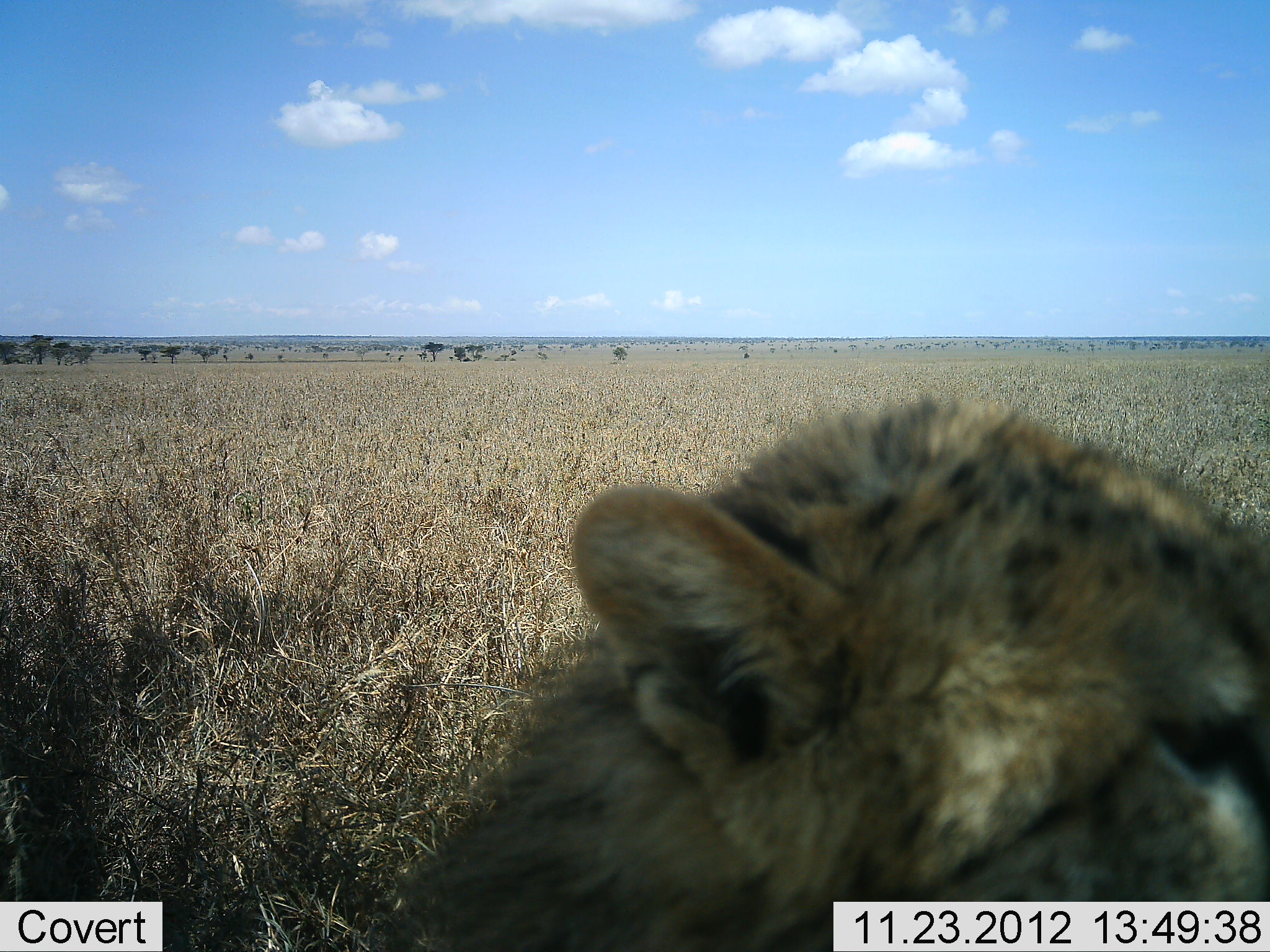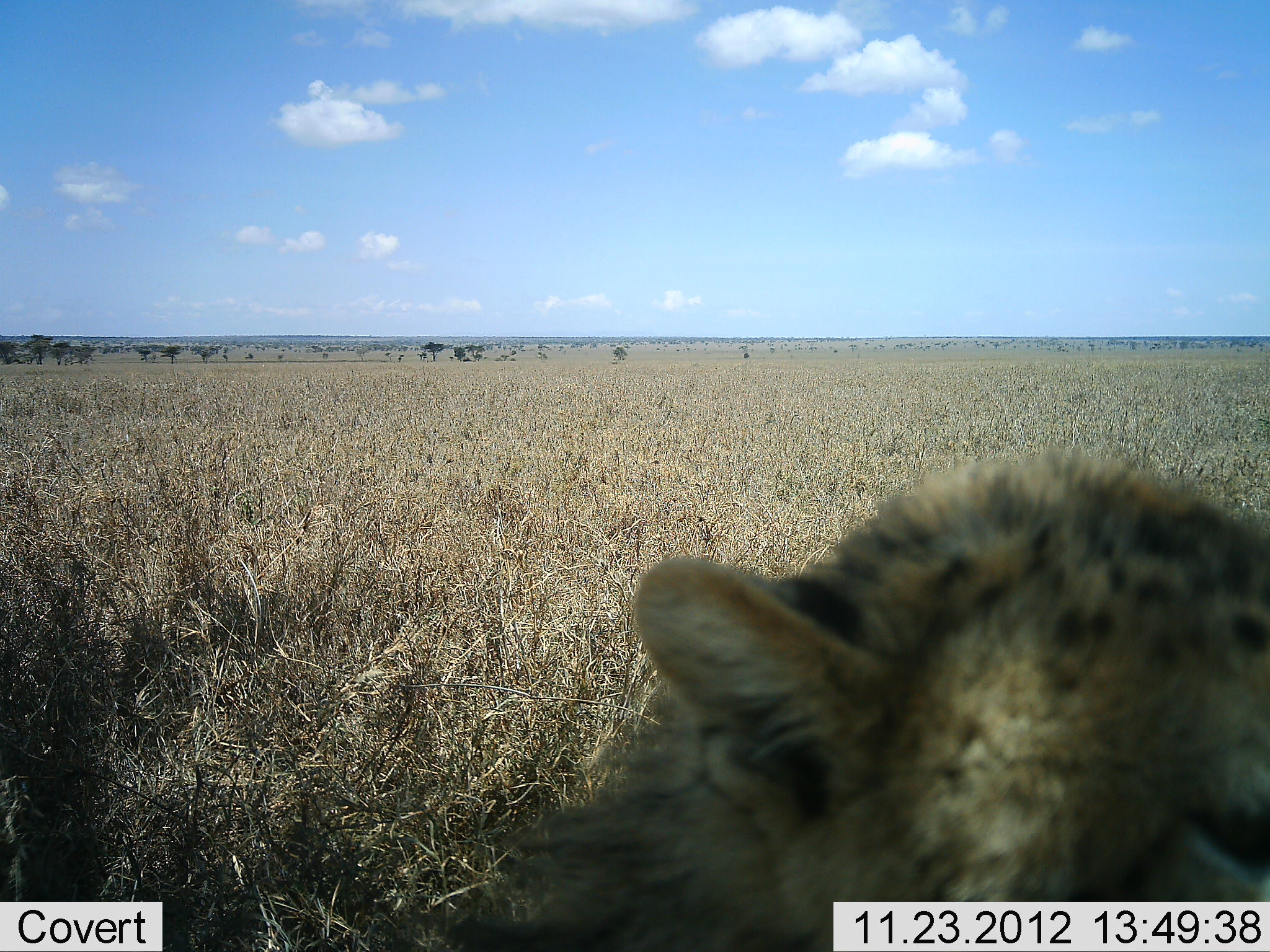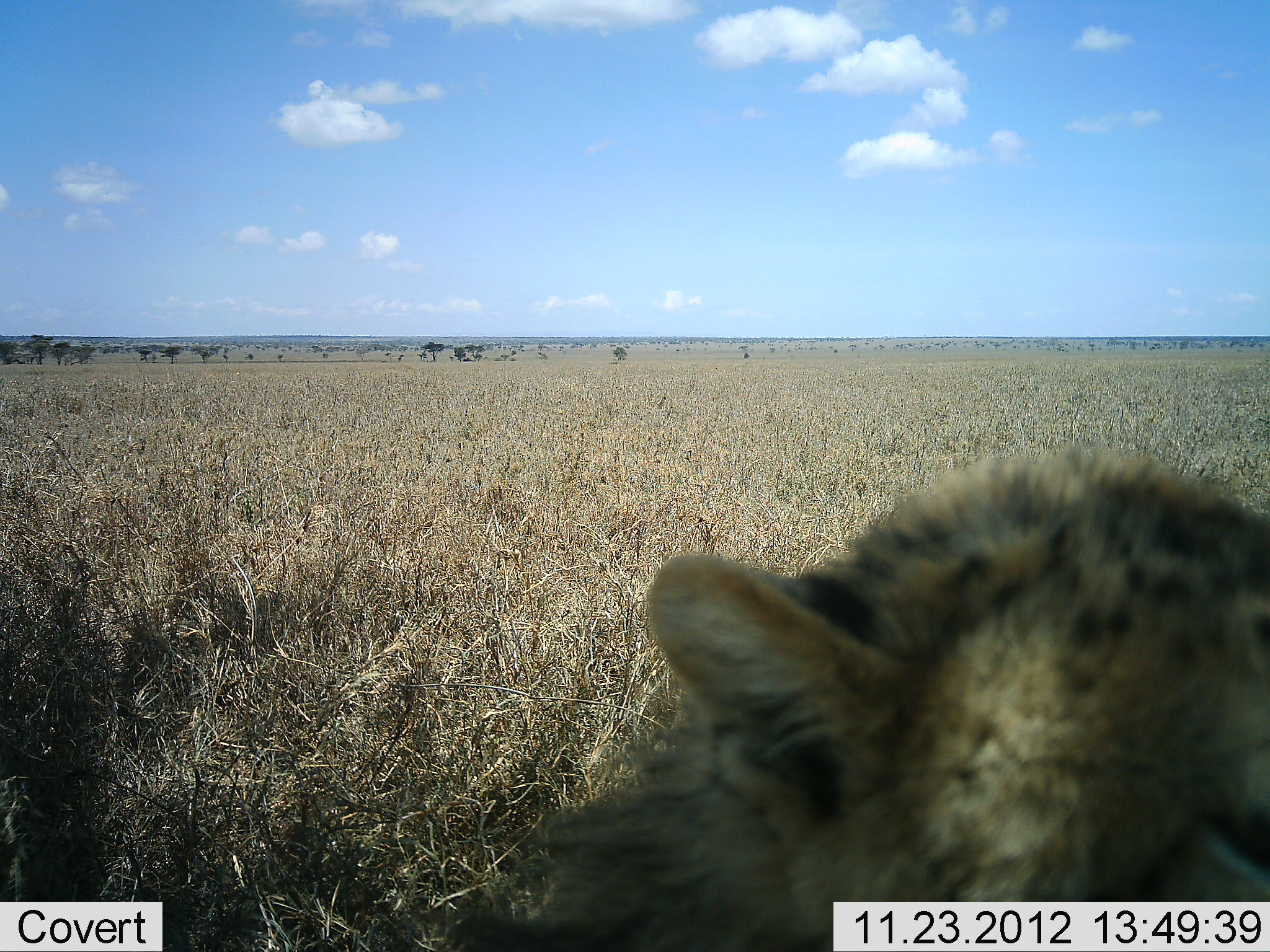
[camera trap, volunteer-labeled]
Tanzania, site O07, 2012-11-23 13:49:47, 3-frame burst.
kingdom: Animalia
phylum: Chordata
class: Mammalia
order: Carnivora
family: Felidae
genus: Acinonyx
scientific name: Acinonyx jubatus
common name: cheetah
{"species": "cheetah (Acinonyx jubatus)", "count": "1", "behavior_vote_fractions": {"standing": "30%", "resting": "60%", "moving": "20%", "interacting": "0%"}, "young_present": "20%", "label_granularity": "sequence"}